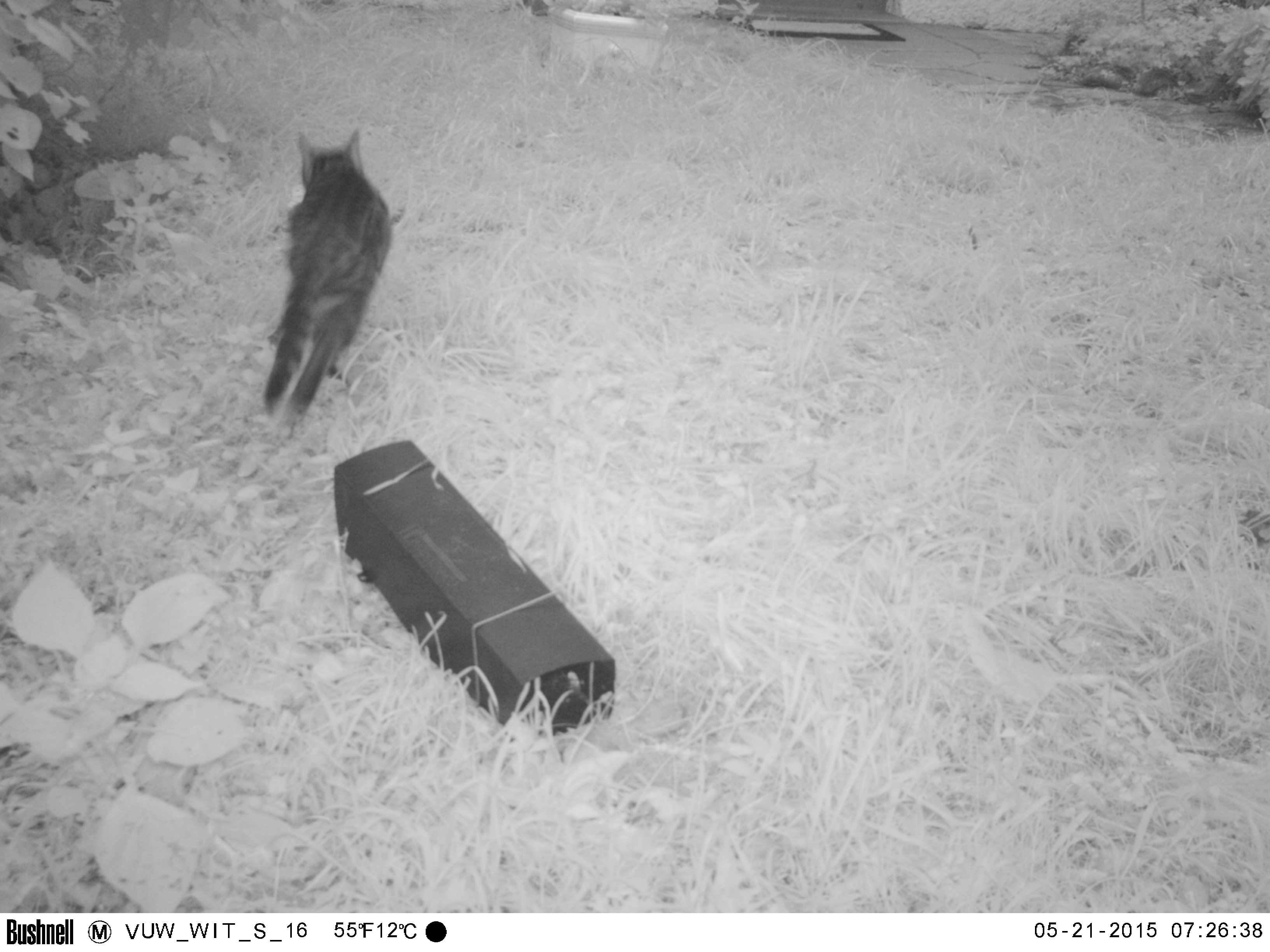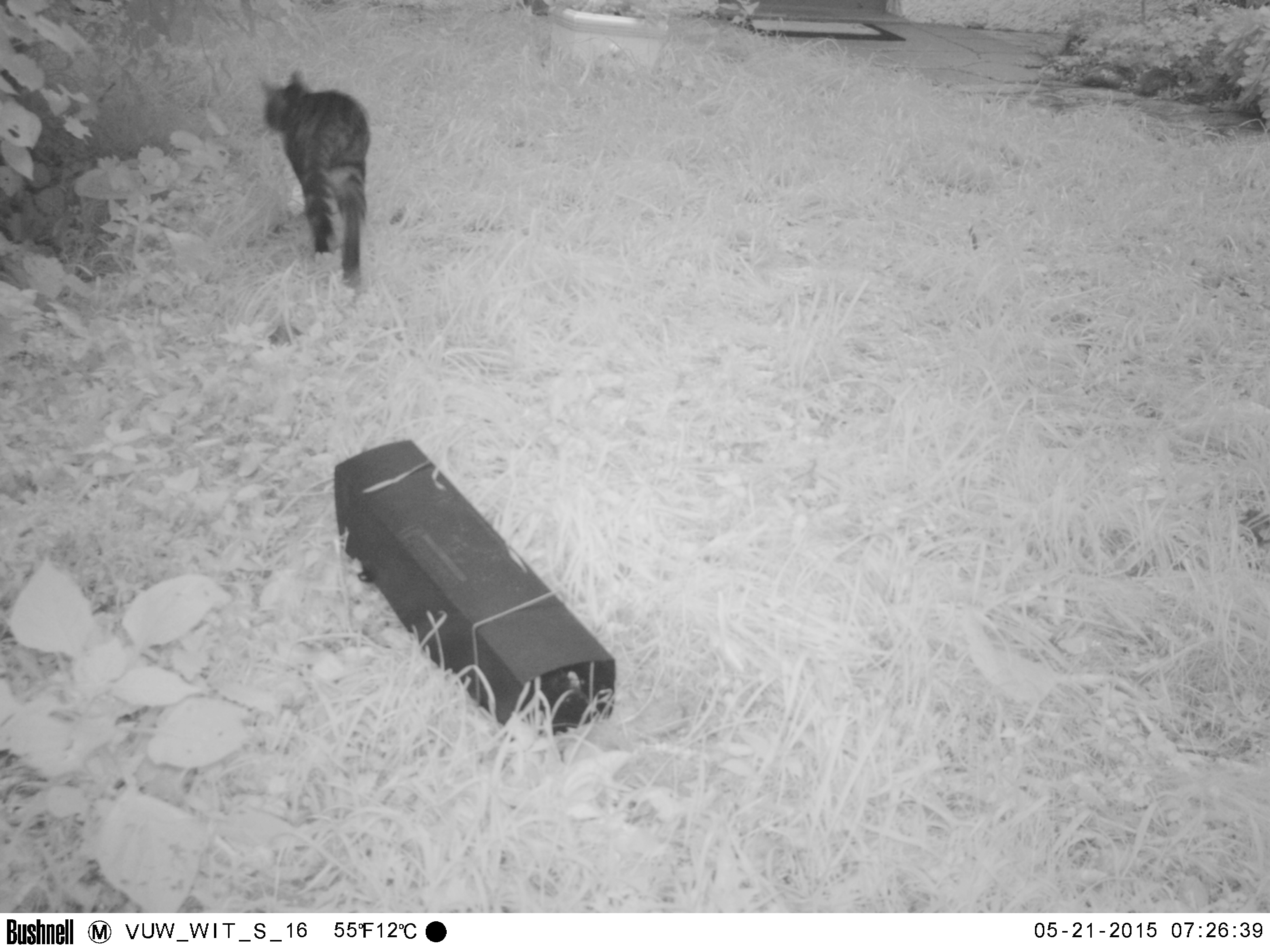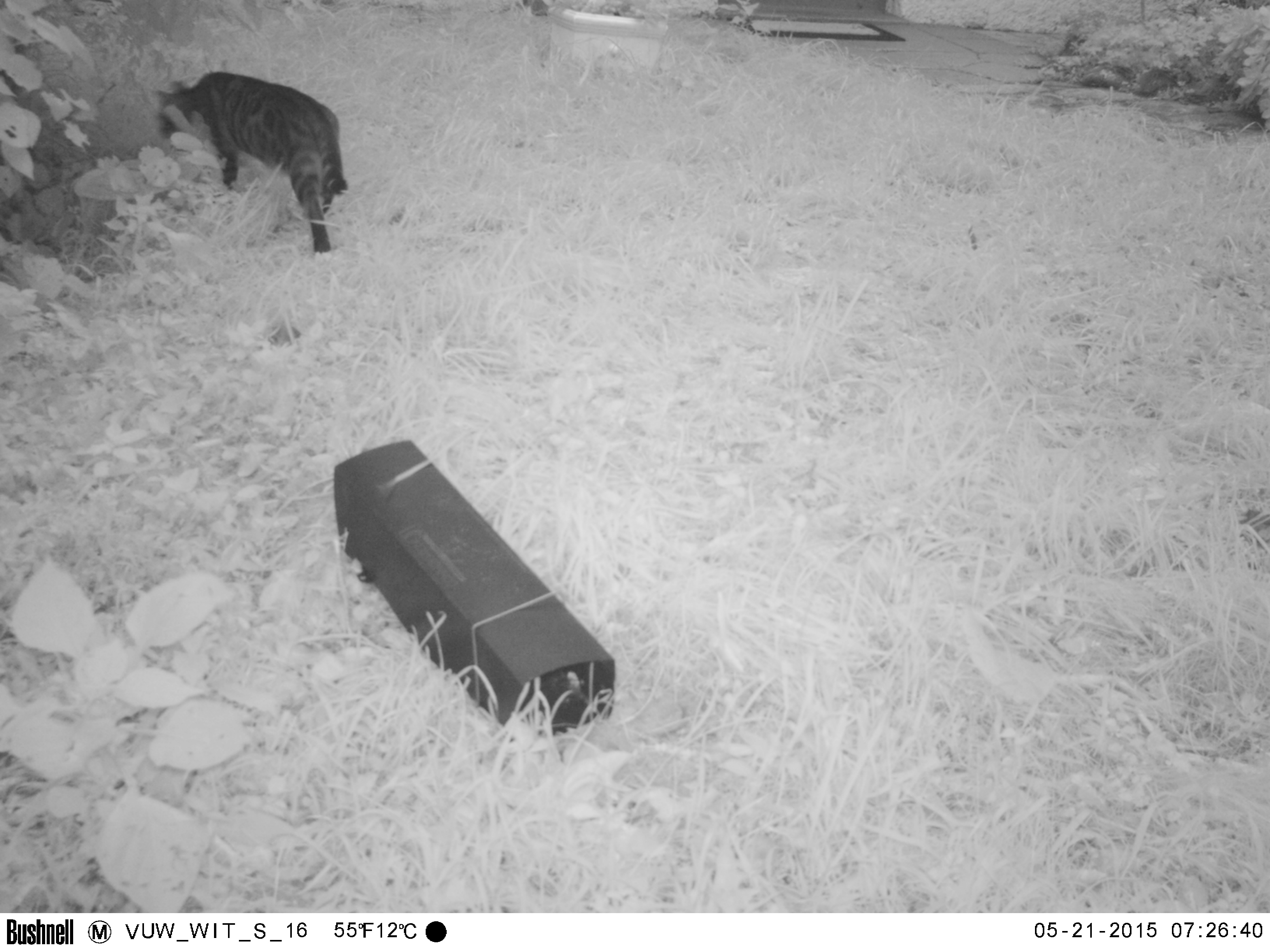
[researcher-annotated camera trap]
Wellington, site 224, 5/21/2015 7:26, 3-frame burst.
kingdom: Animalia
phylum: Chordata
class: Mammalia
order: Carnivora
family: Felidae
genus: Felis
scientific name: Felis catus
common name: cat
Cat (Felis catus).